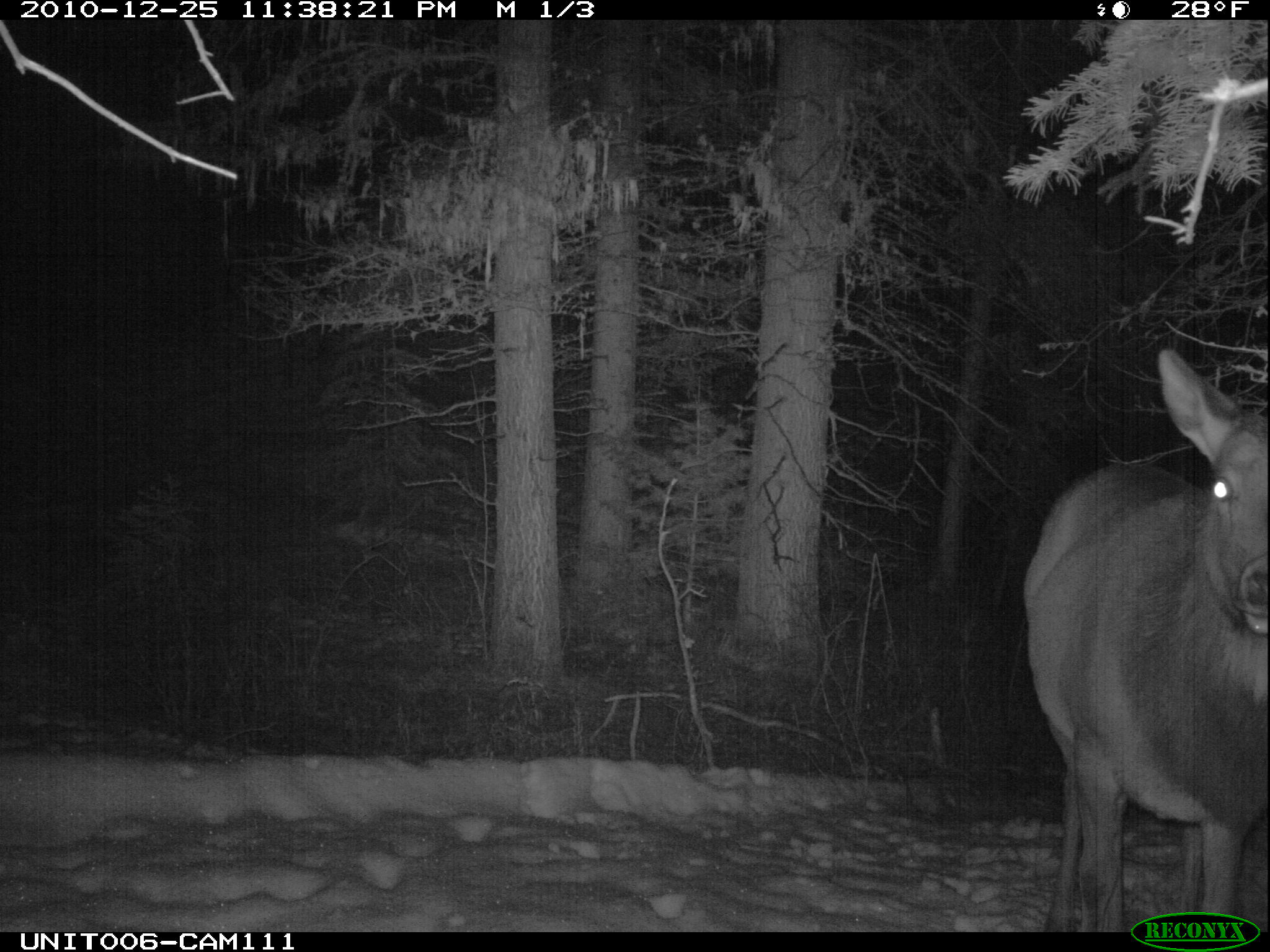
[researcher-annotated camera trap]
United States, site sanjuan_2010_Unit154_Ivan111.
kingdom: Animalia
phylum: Chordata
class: Mammalia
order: Artiodactyla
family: Cervidae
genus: Cervus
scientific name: Cervus elaphus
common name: red deer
Cervus elaphus (red deer).